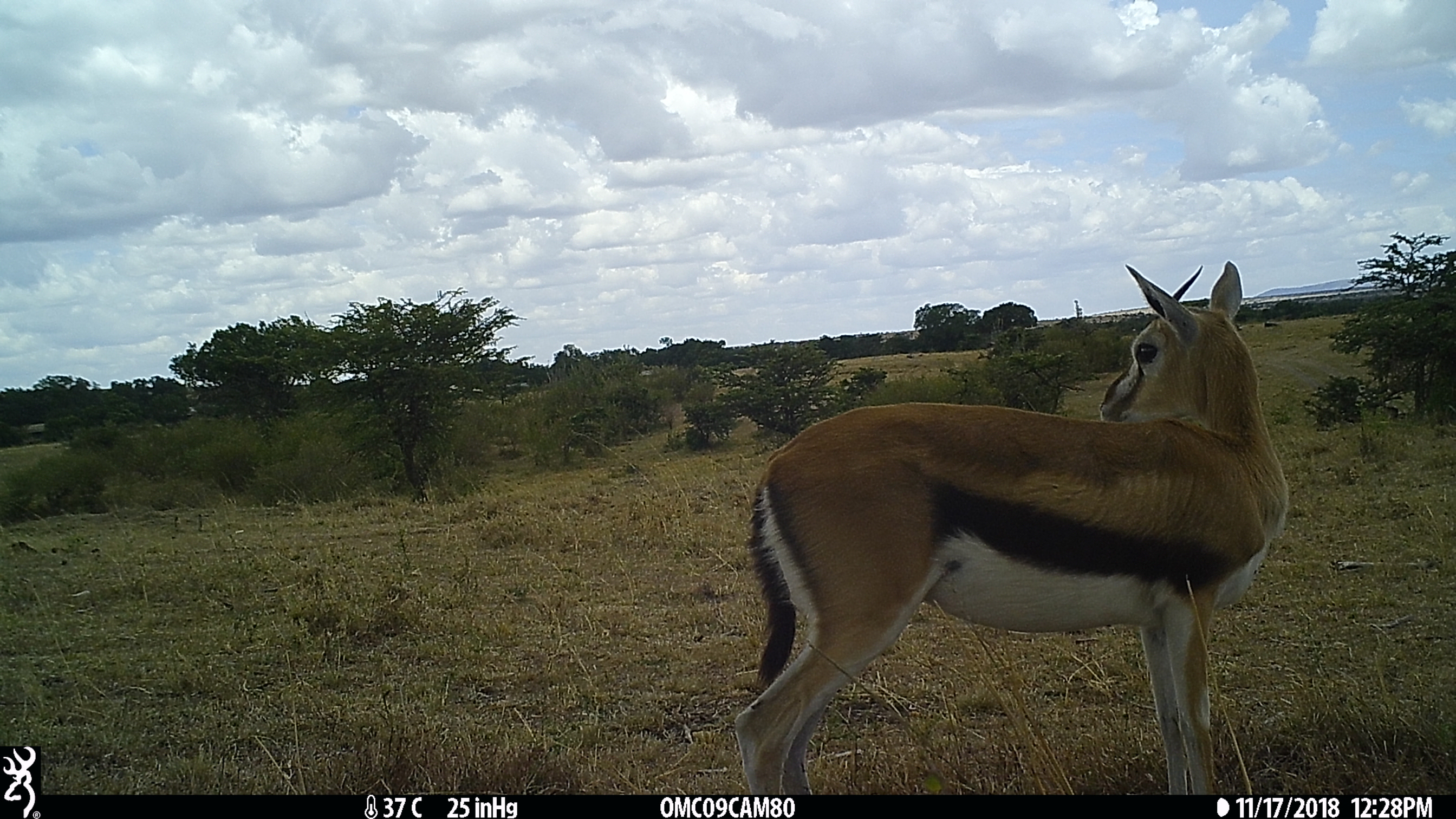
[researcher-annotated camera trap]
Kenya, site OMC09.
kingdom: Animalia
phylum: Chordata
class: Mammalia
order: Artiodactyla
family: Bovidae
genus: Eudorcas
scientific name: Eudorcas thomsonii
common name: thomon's gazelle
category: gazelle thomsons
Gazelle thomsons (thomon's gazelle) (Eudorcas thomsonii).